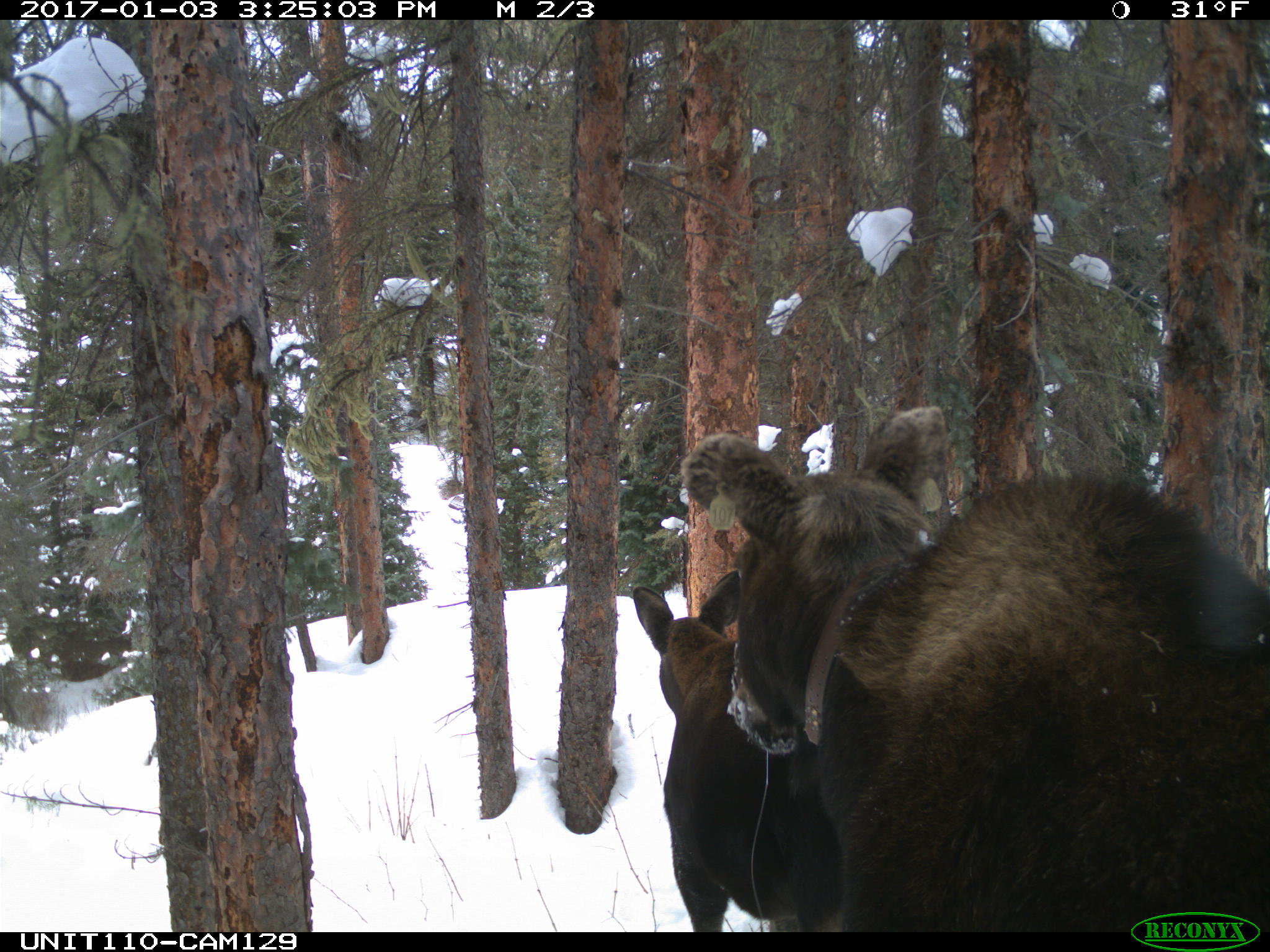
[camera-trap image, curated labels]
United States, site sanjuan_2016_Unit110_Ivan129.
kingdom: Animalia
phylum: Chordata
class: Mammalia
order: Artiodactyla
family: Cervidae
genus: Alces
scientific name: Alces alces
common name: moose